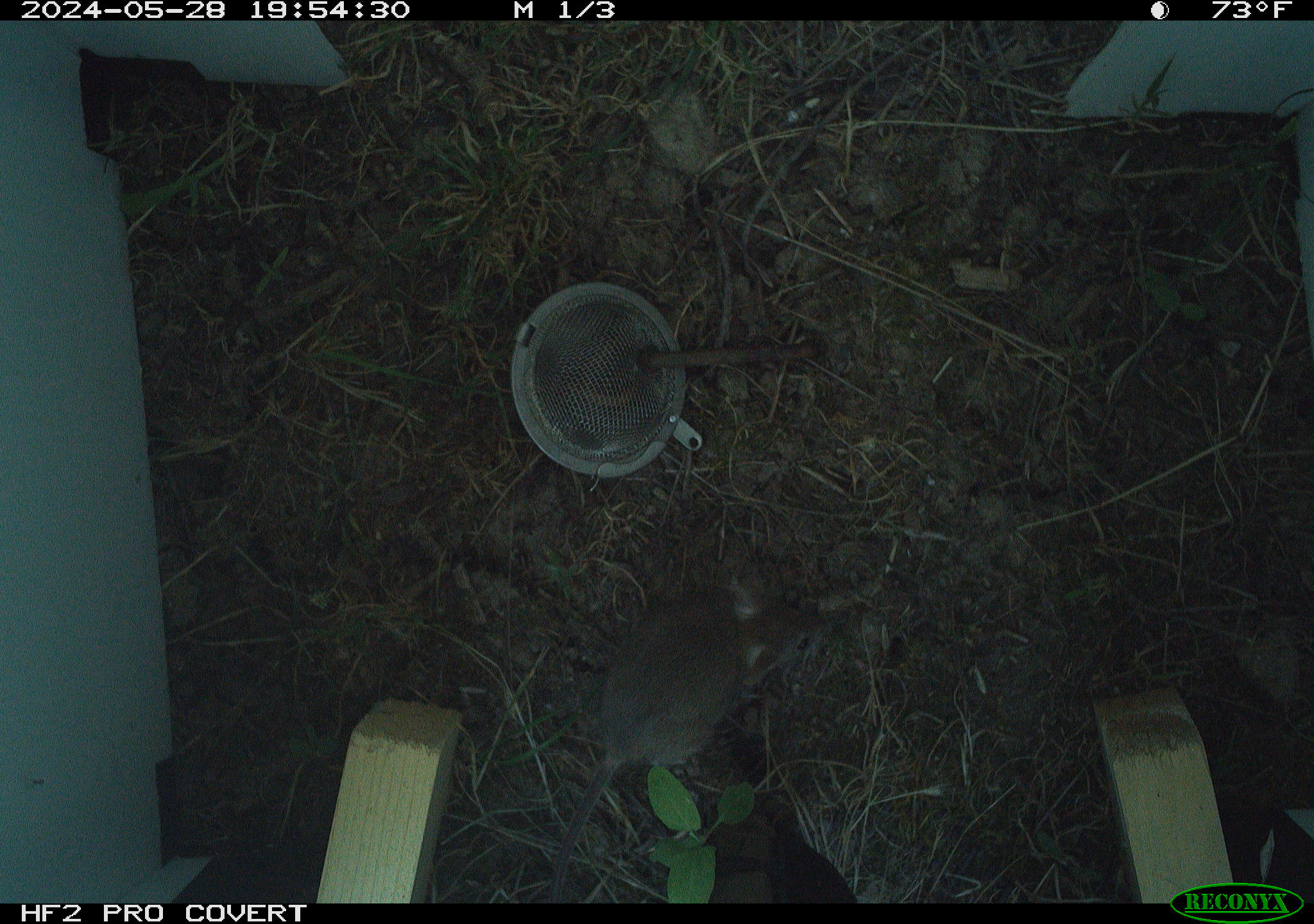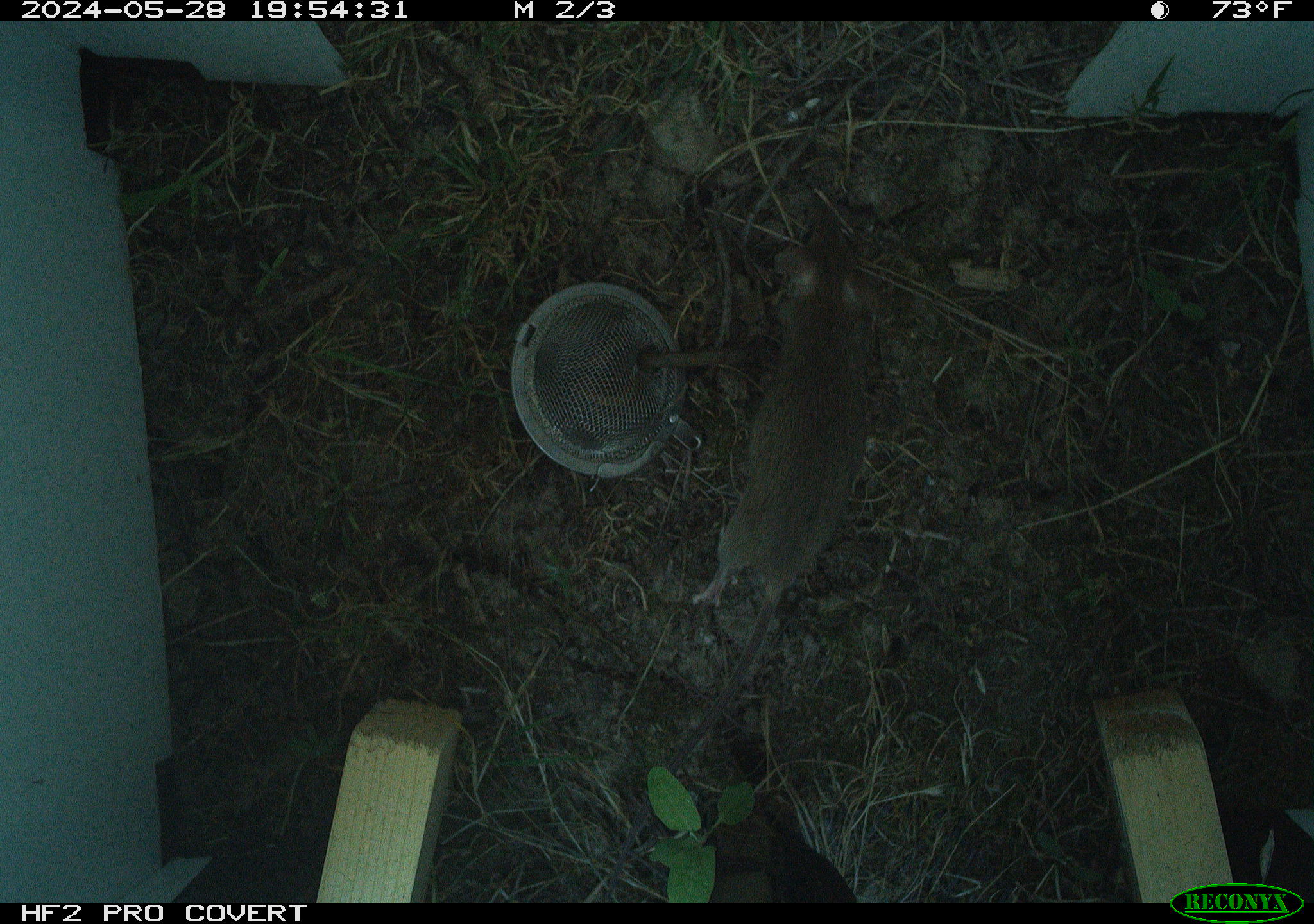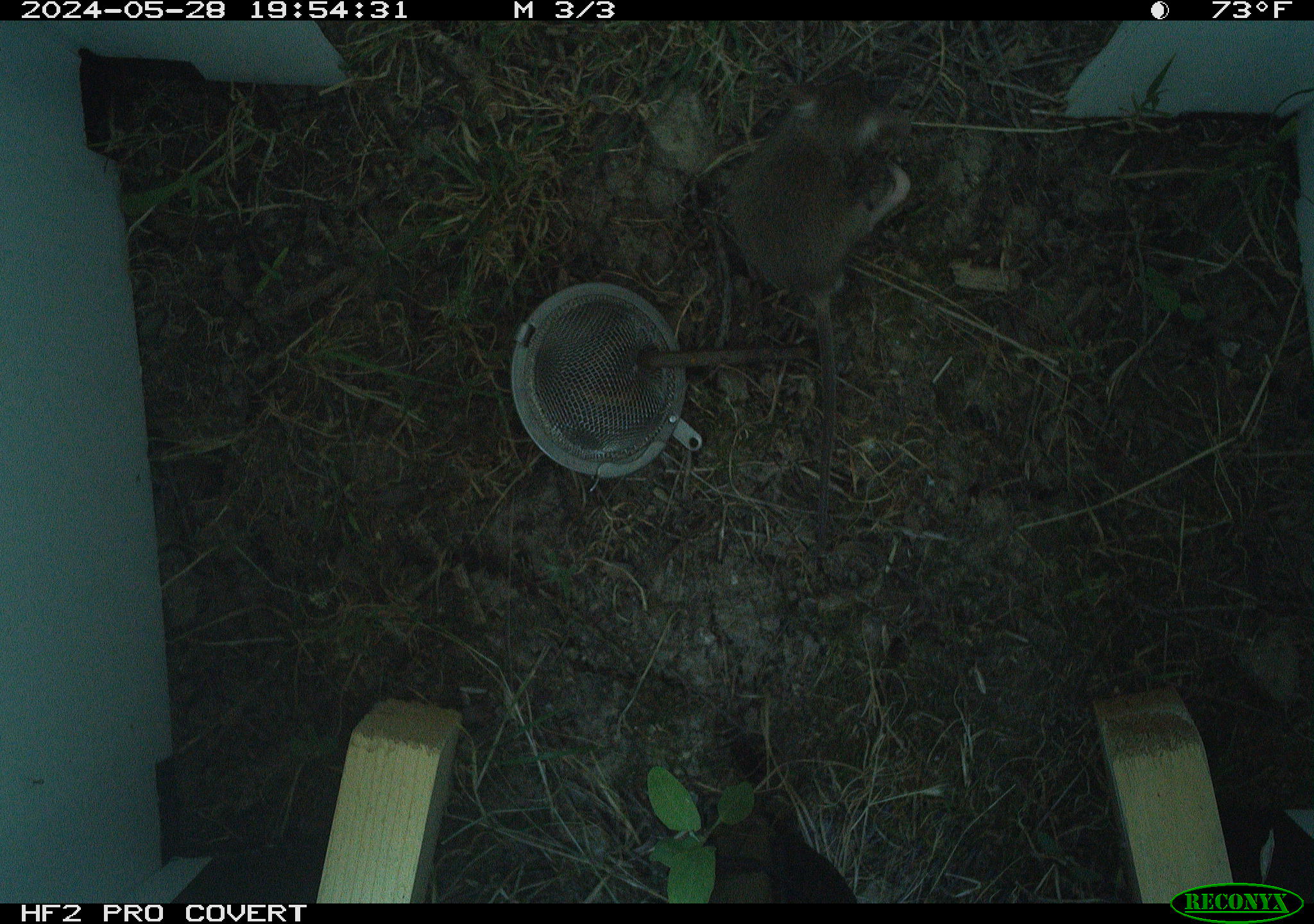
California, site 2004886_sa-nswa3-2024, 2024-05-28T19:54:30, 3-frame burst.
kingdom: Animalia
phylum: Chordata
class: Mammalia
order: Rodentia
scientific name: Rodentia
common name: rodent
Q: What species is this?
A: Rodent (Rodentia).